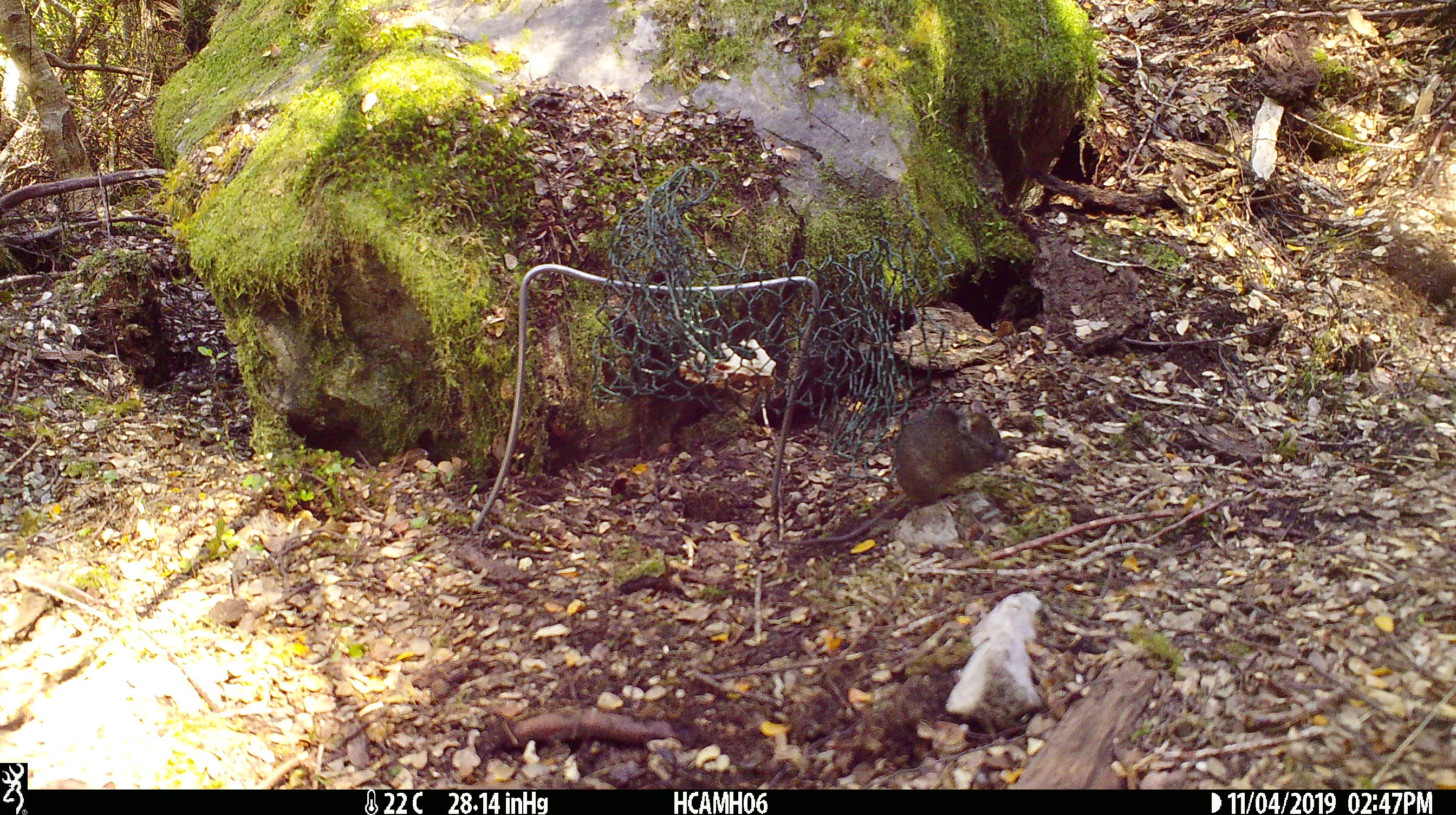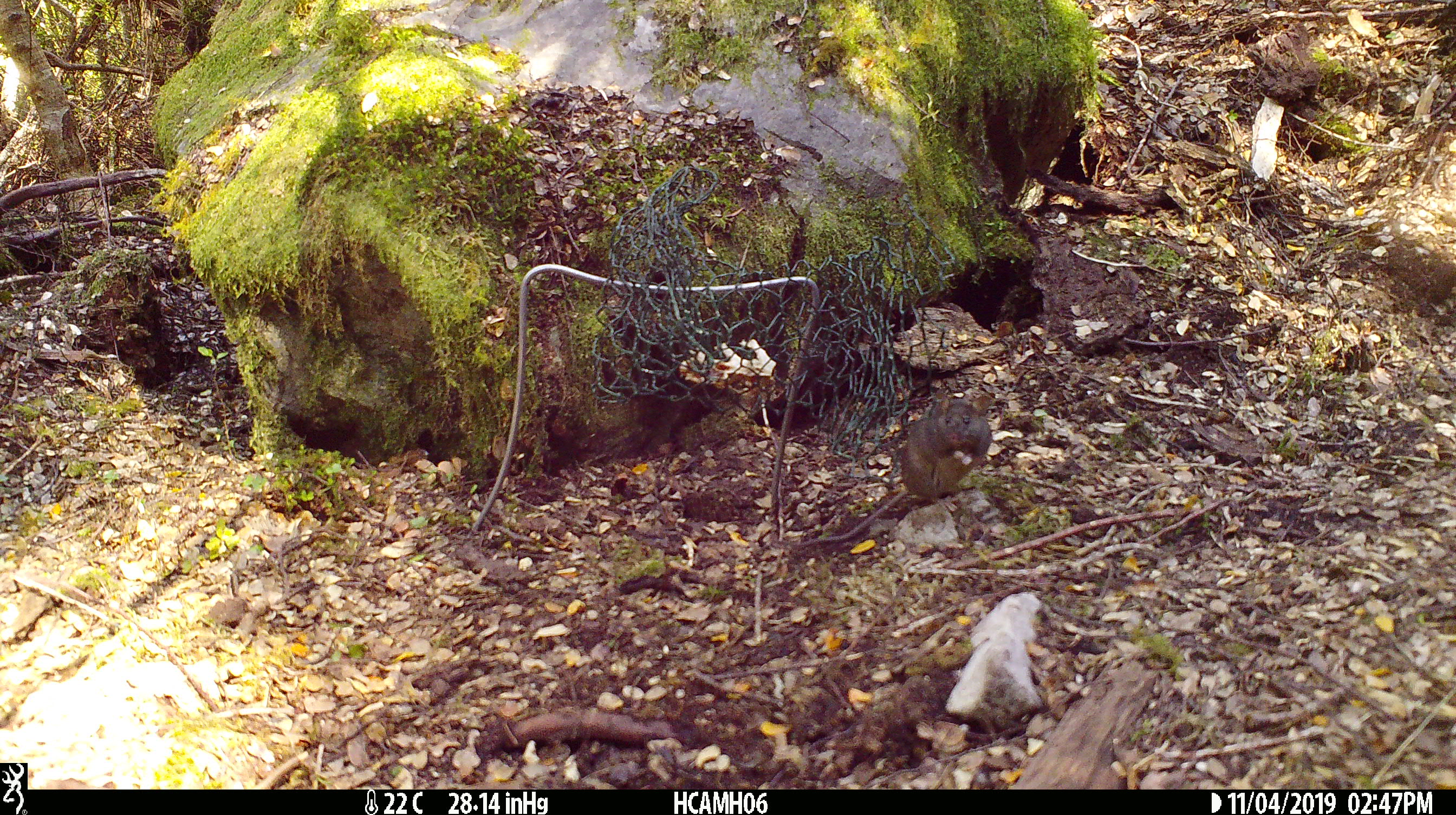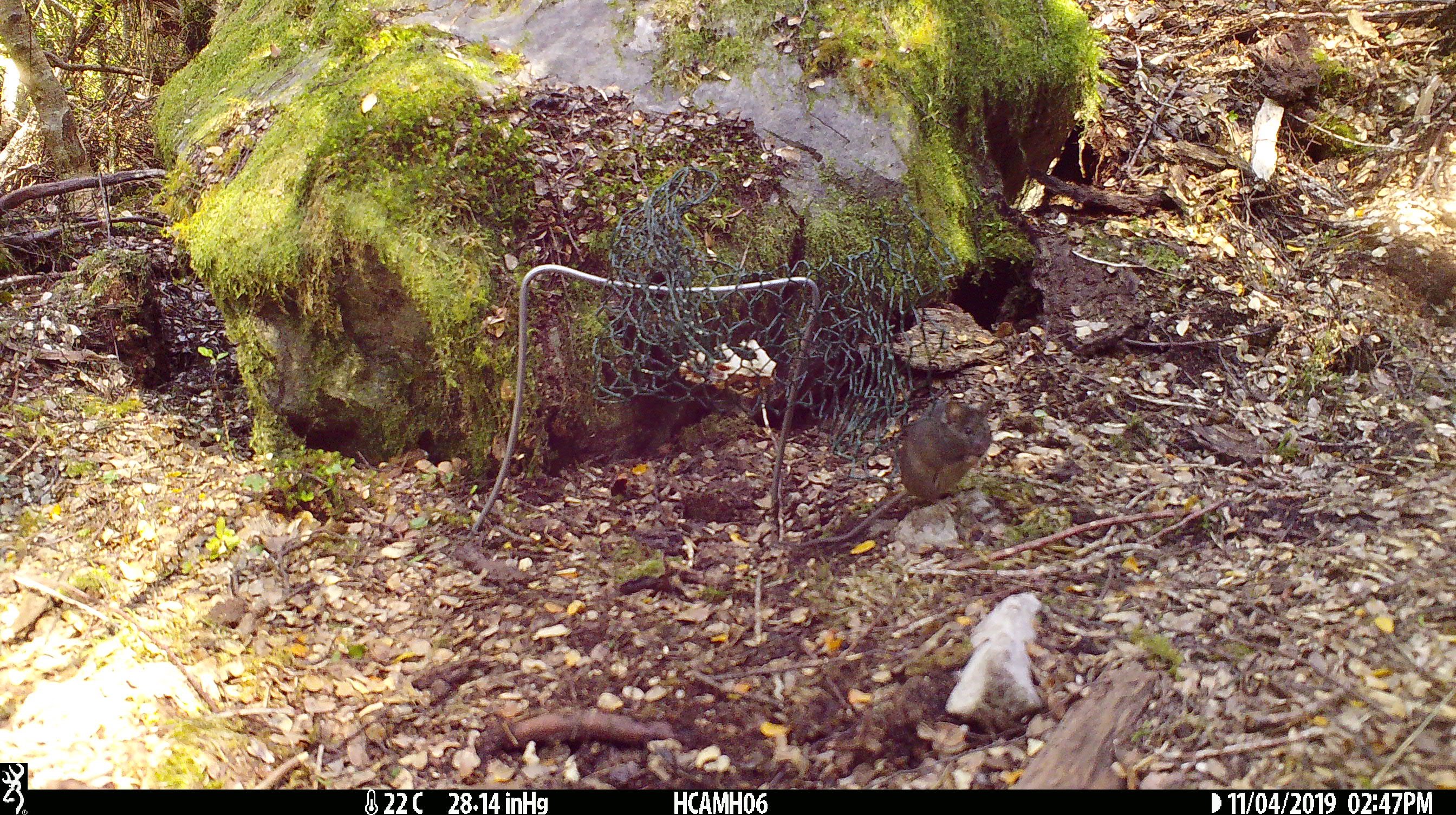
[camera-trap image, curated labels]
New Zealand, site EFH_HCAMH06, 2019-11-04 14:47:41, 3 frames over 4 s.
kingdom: Animalia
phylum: Chordata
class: Mammalia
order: Rodentia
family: Muridae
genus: Mus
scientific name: Mus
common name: mouse